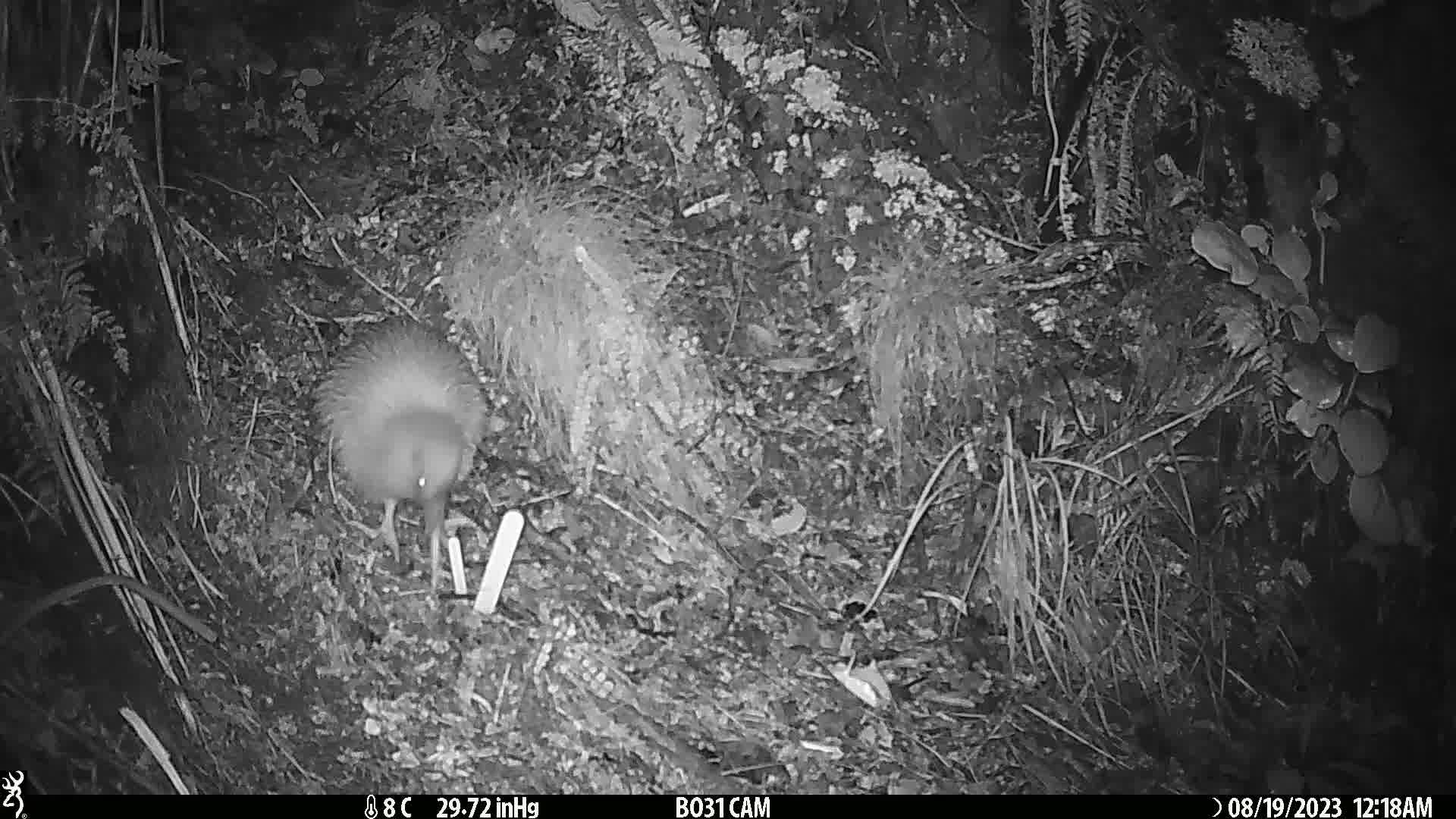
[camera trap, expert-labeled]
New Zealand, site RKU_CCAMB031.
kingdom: Animalia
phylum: Chordata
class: Aves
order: Apterygiformes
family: Apterygidae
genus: Apteryx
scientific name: Apteryx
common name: kiwi